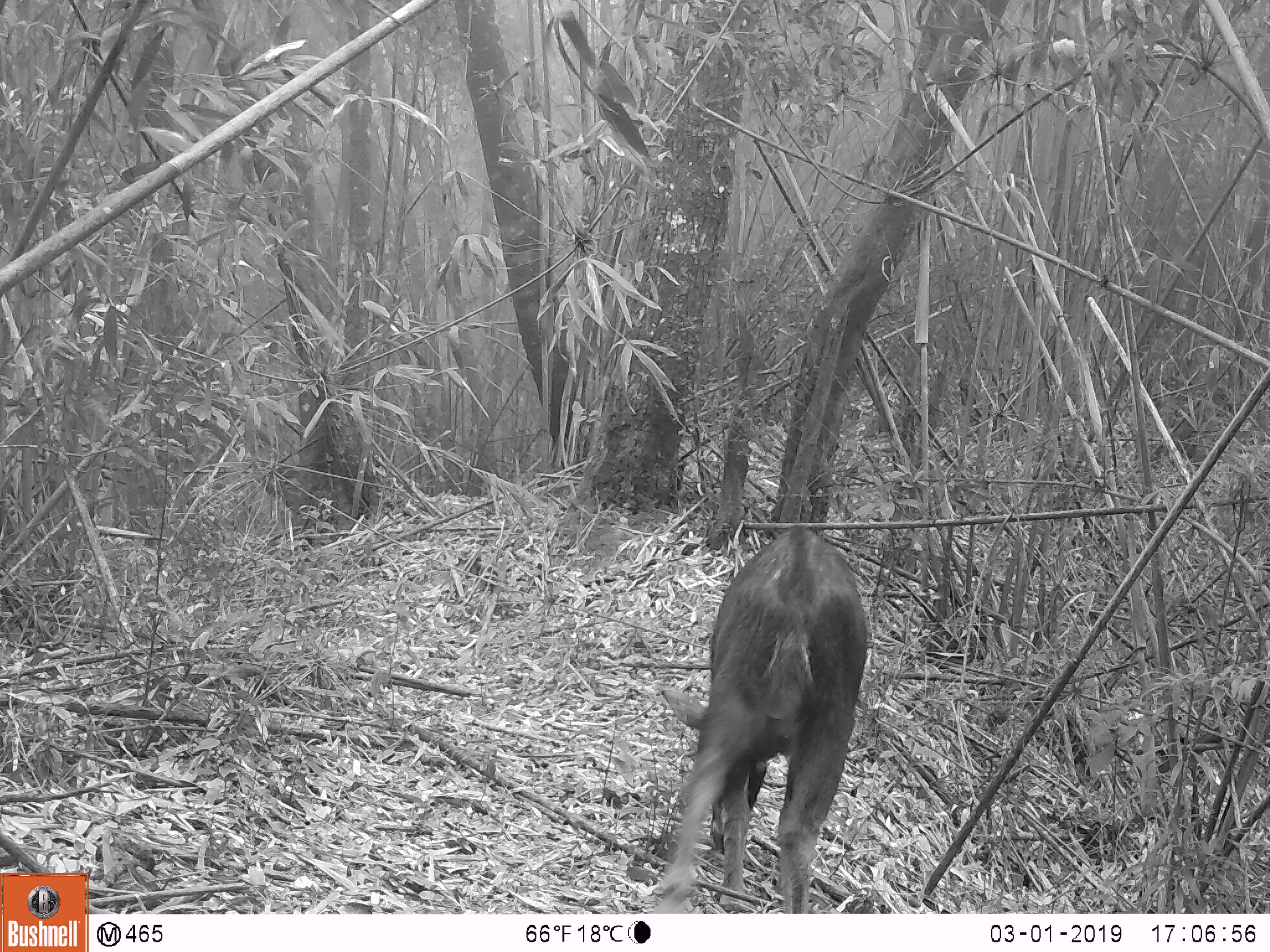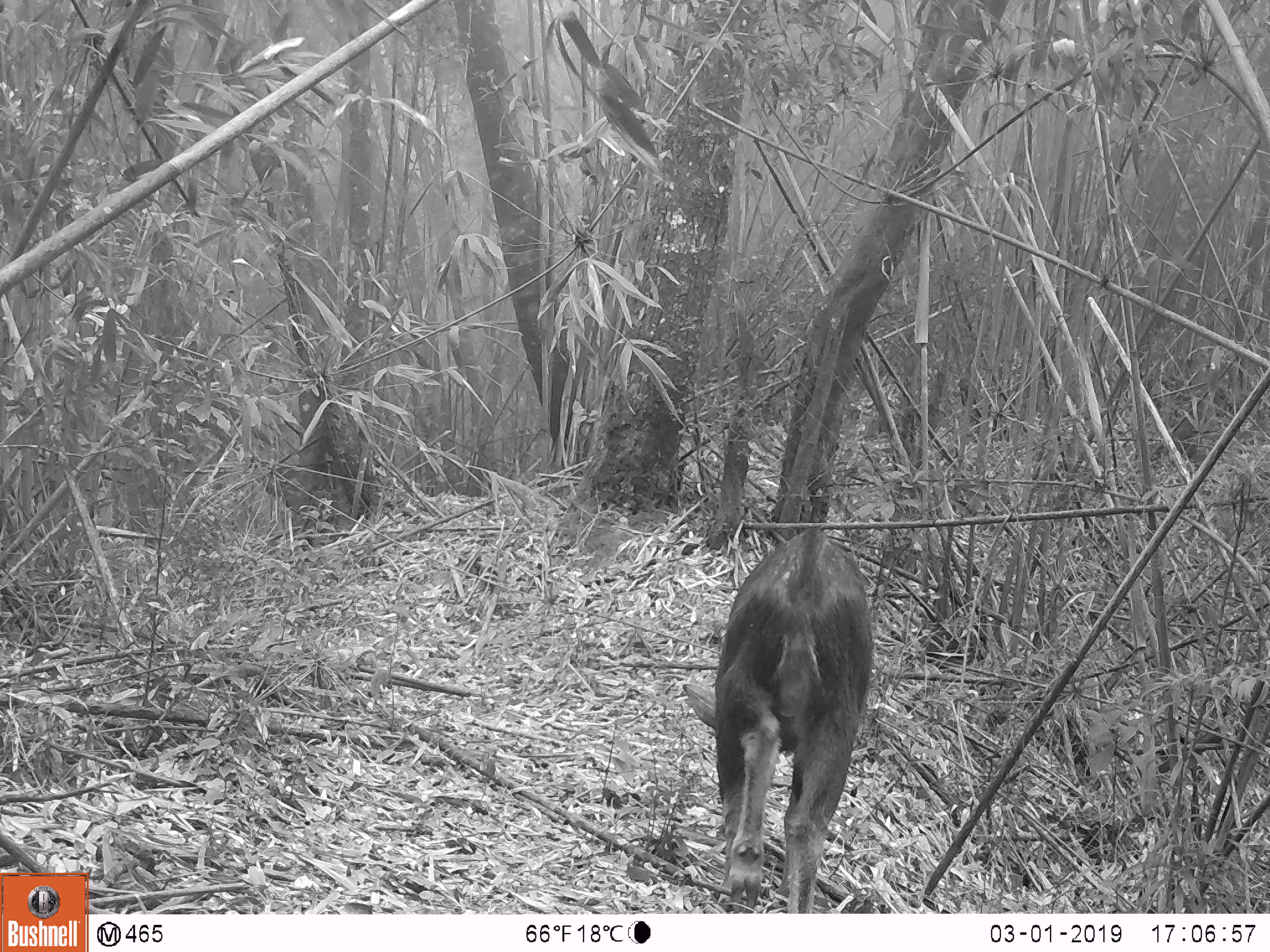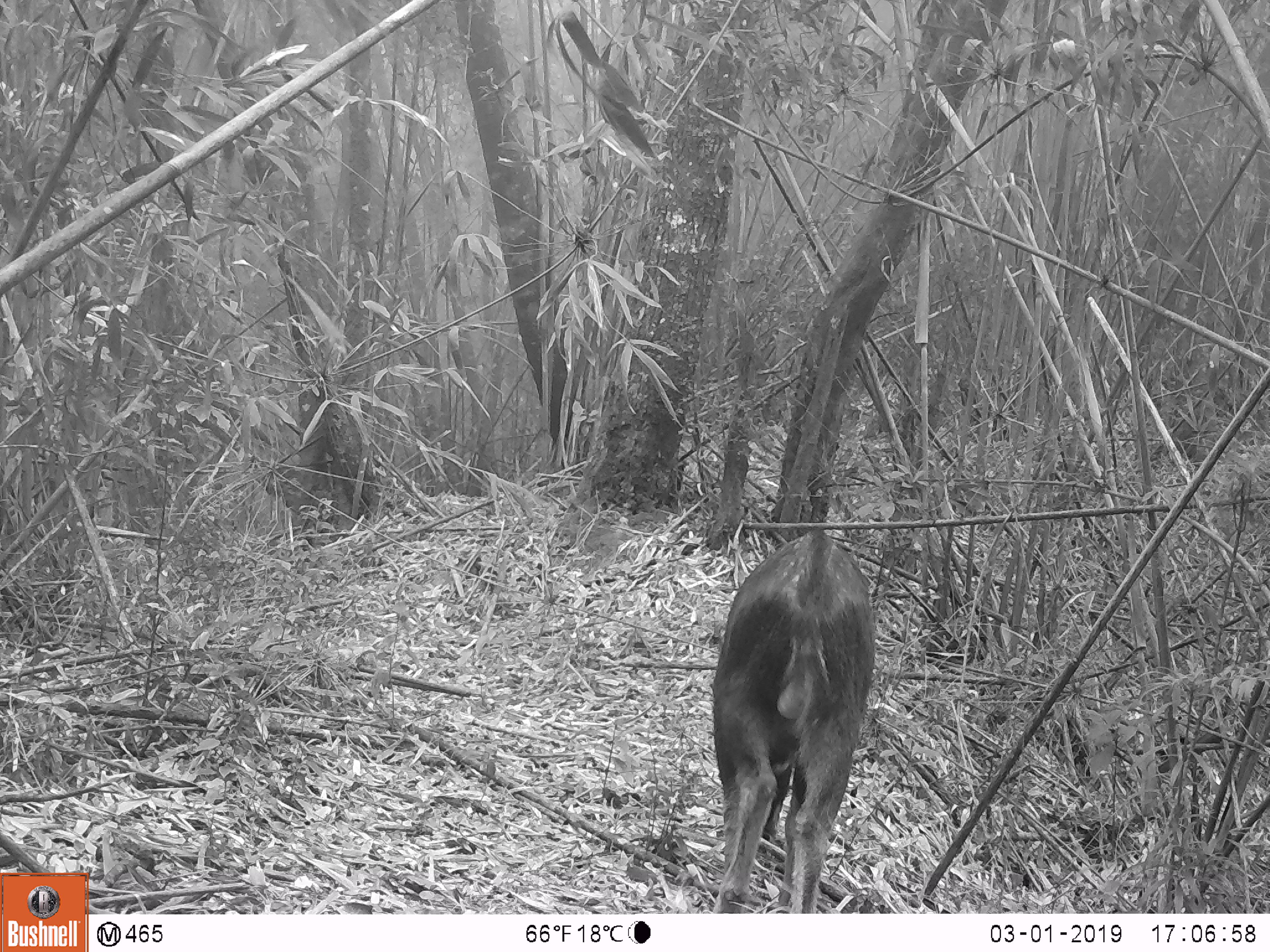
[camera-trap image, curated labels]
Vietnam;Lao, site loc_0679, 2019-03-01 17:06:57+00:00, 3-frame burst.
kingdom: Animalia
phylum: Chordata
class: Mammalia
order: Artiodactyla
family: Bovidae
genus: Capricornis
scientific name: Capricornis sumatraensis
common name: chinese serow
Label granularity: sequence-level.